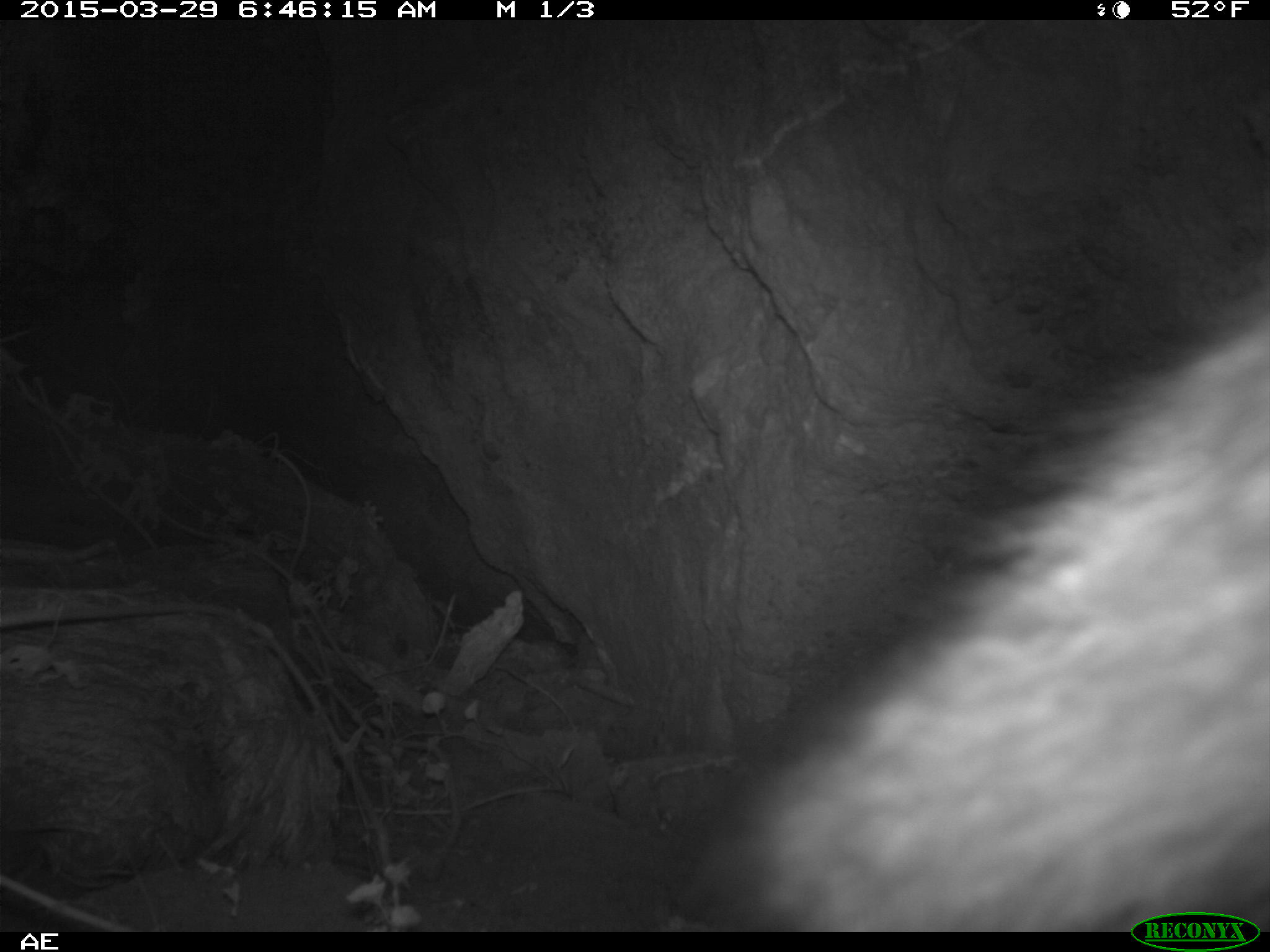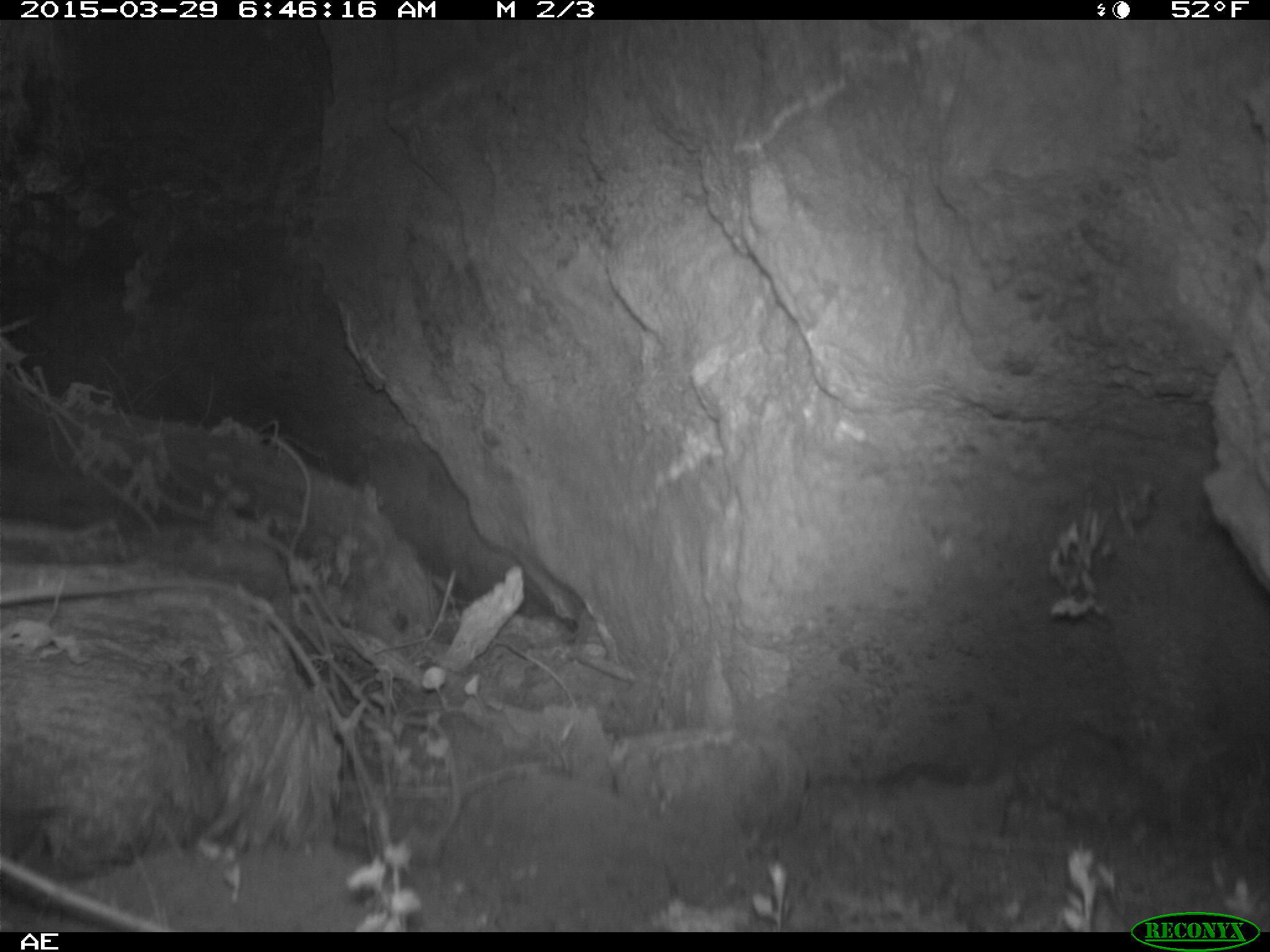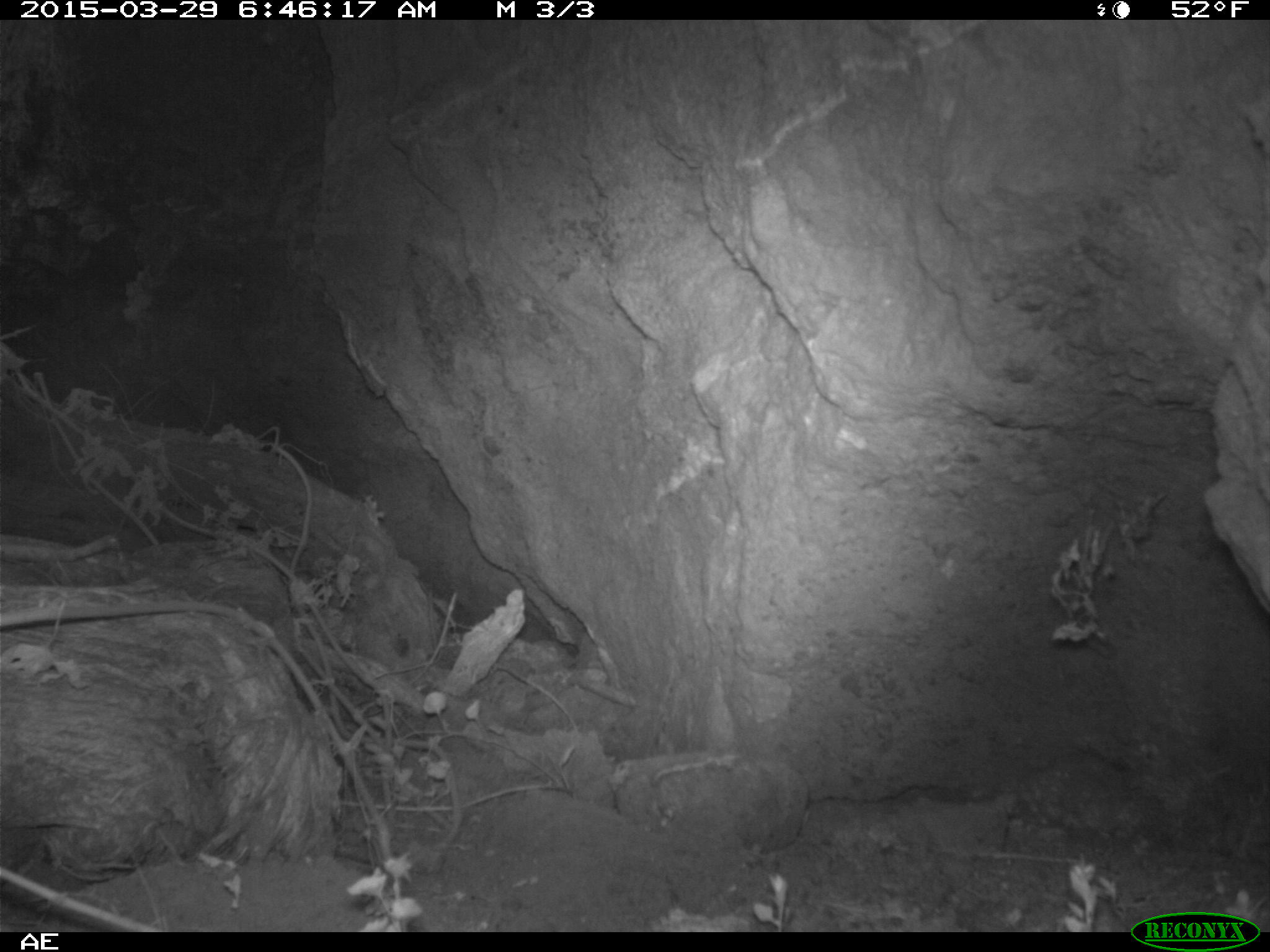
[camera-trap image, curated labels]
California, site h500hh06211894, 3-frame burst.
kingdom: Animalia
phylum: Chordata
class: Mammalia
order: Carnivora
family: Canidae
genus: Urocyon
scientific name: Urocyon littoralis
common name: island fox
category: fox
Fox (island fox) (Urocyon littoralis).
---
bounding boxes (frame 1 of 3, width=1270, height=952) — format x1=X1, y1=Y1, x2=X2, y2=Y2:
fox: x1=686, y1=270, x2=1269, y2=932